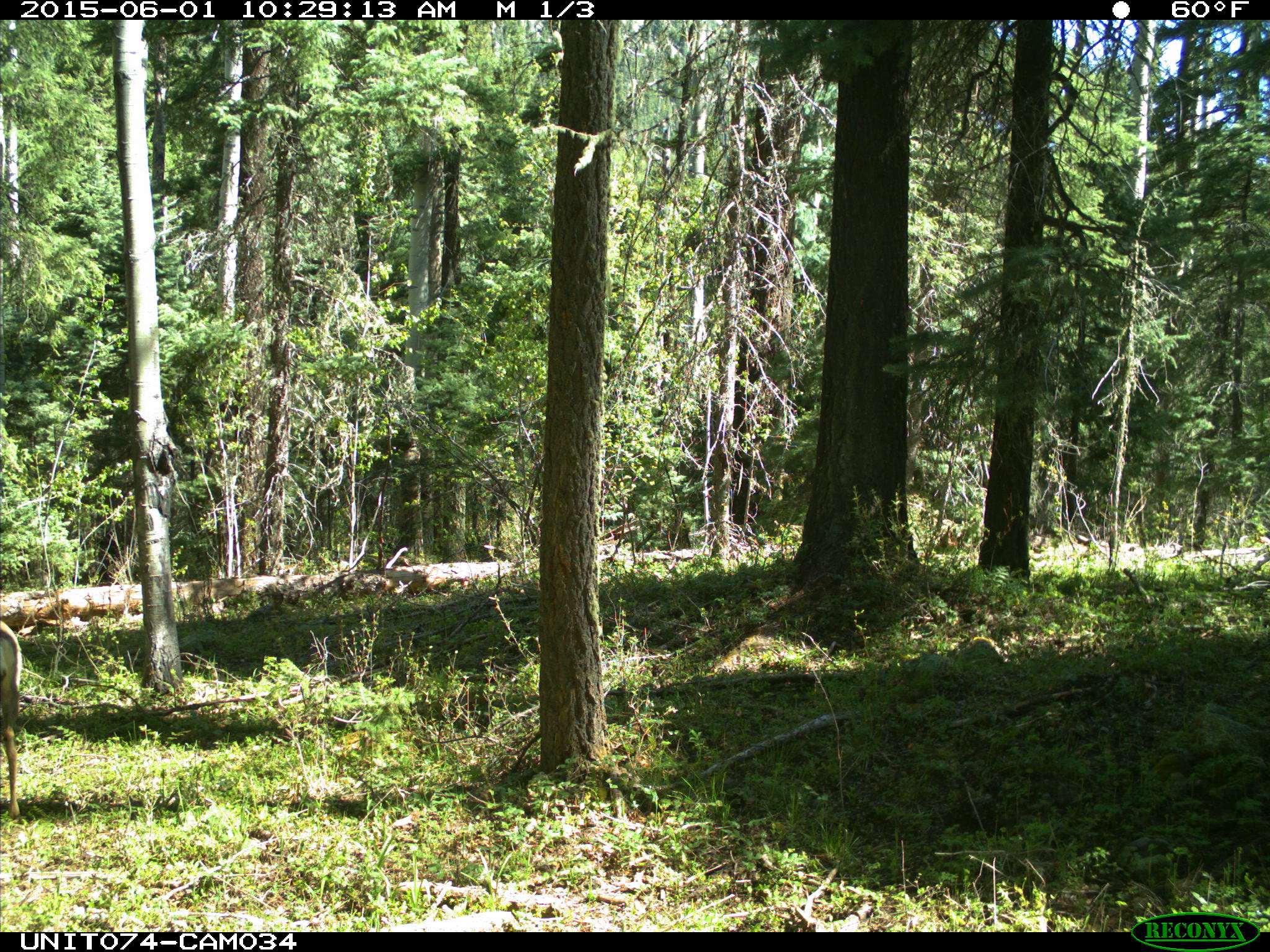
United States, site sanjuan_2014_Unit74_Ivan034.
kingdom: Animalia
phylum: Chordata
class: Mammalia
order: Artiodactyla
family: Cervidae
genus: Odocoileus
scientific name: Odocoileus hemionus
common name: mule deer